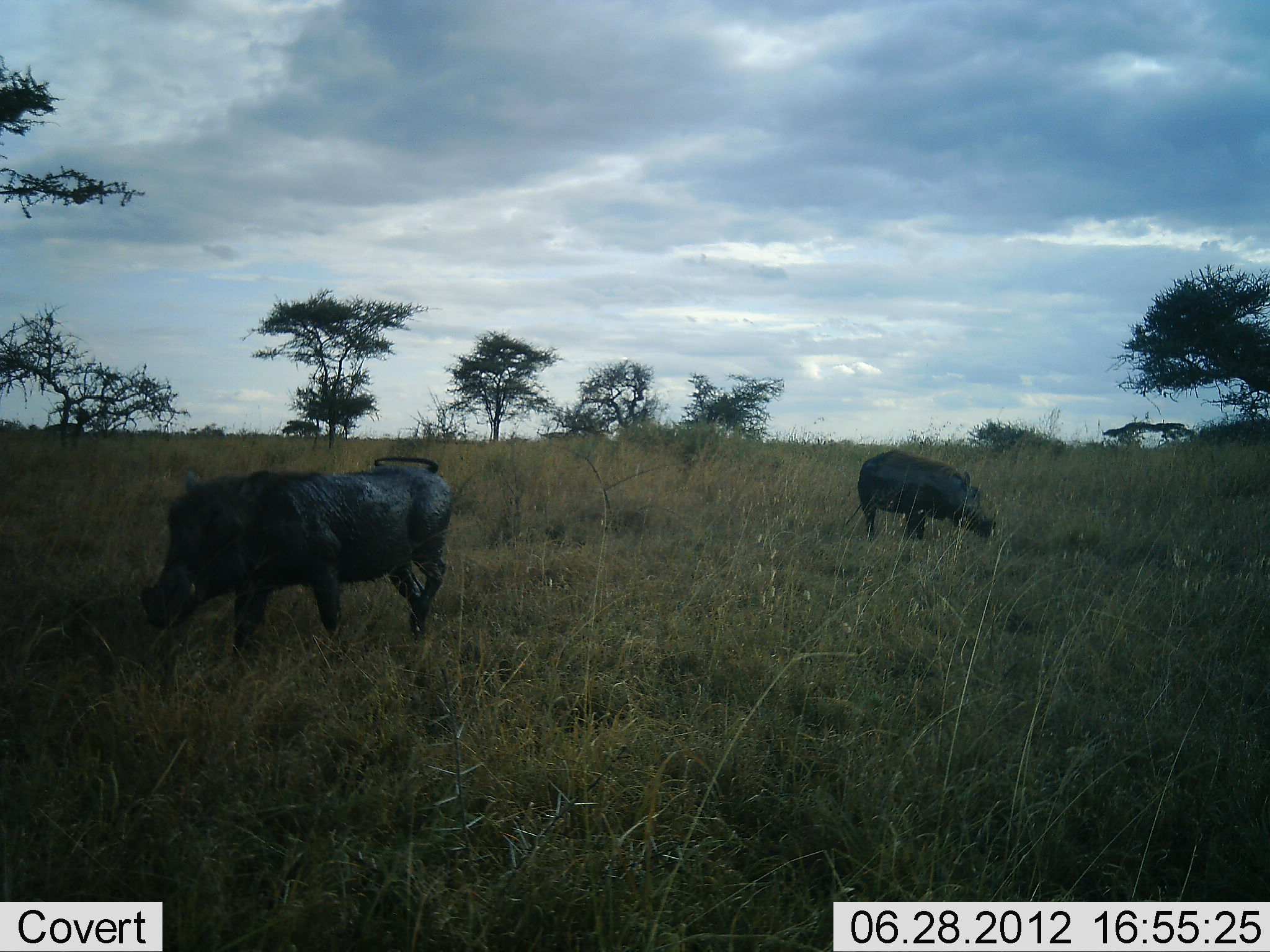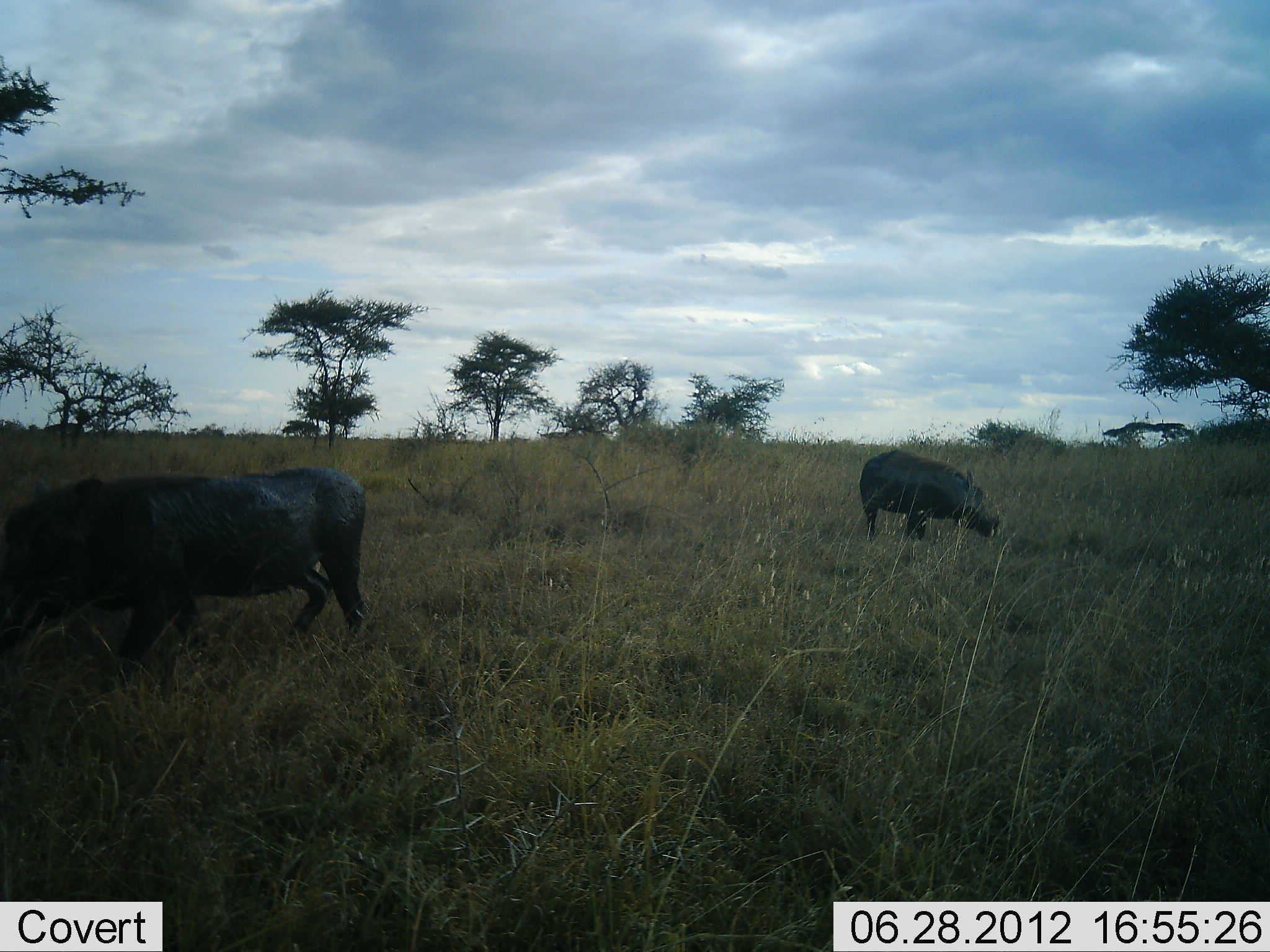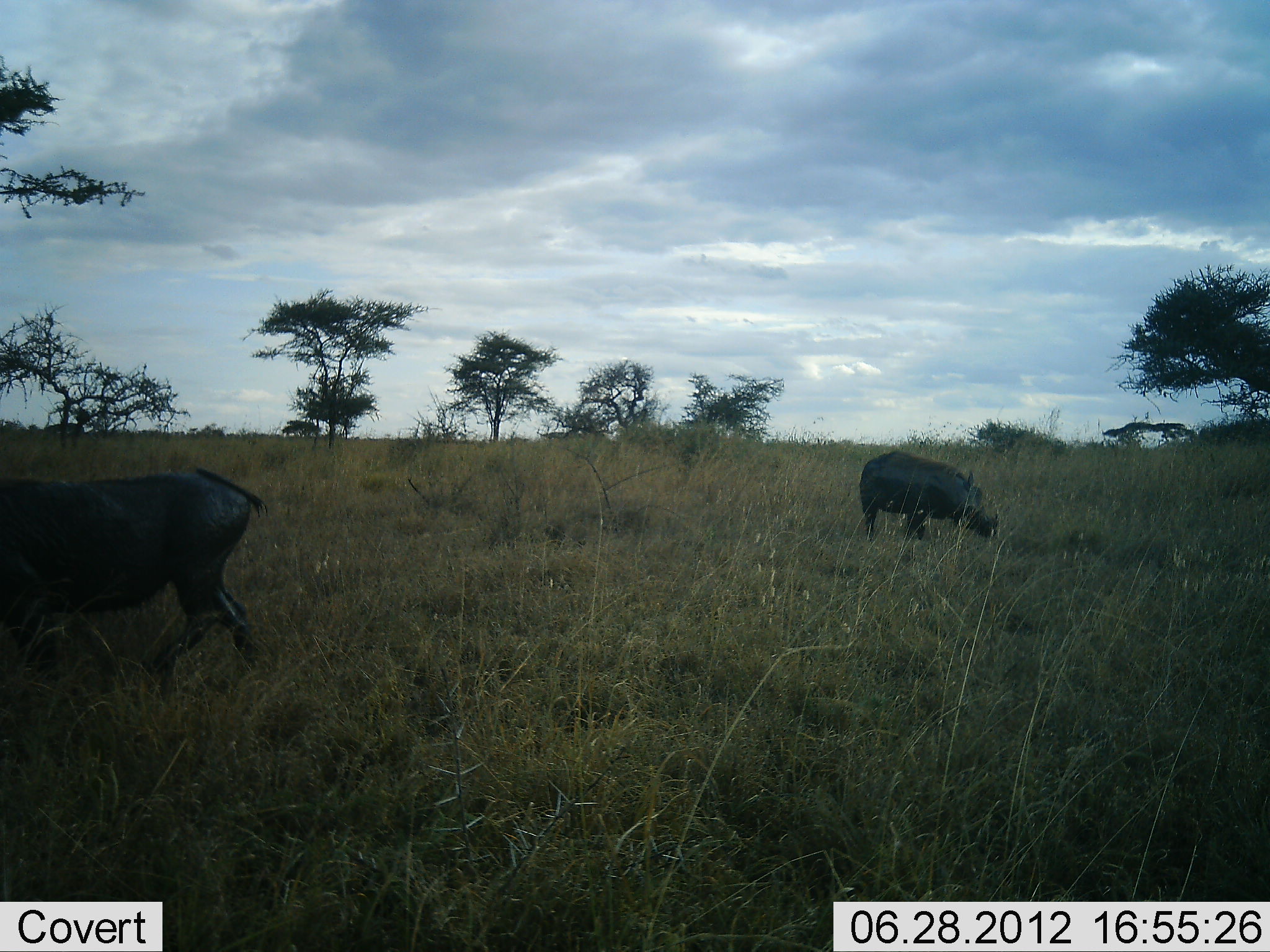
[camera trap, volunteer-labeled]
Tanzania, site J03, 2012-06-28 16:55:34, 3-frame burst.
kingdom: Animalia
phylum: Chordata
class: Mammalia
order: Artiodactyla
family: Suidae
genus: Phacochoerus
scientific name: Phacochoerus africanus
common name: warthog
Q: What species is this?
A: Warthog (Phacochoerus africanus).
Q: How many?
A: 2.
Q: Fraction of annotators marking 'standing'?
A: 30%.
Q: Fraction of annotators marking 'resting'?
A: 0%.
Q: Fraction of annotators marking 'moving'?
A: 90%.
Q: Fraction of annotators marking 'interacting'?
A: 0%.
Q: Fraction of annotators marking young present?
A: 0%.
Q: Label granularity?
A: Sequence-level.